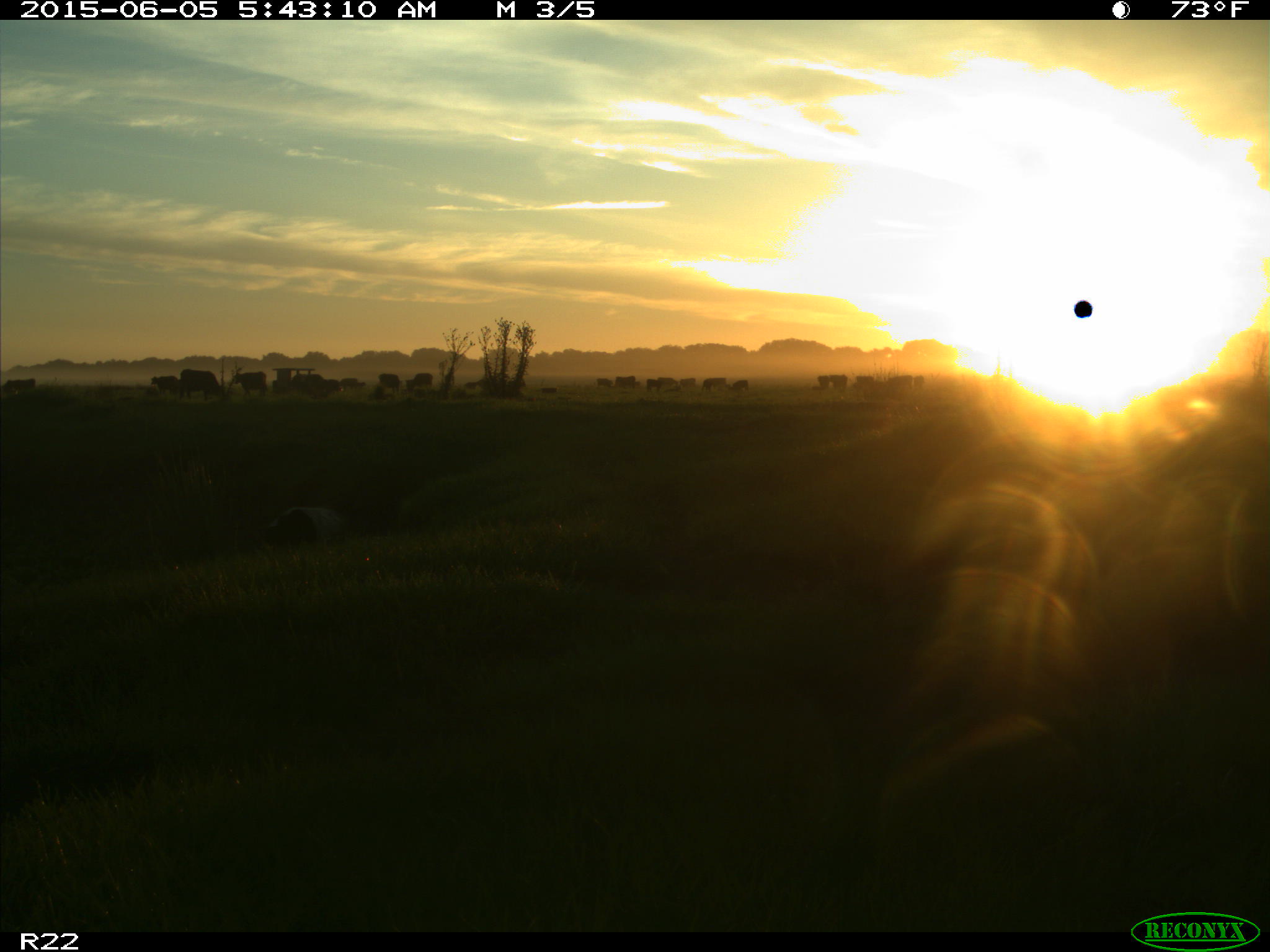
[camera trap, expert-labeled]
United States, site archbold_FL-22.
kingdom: Animalia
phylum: Chordata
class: Mammalia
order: Artiodactyla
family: Bovidae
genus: Bos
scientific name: Bos taurus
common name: domestic cow